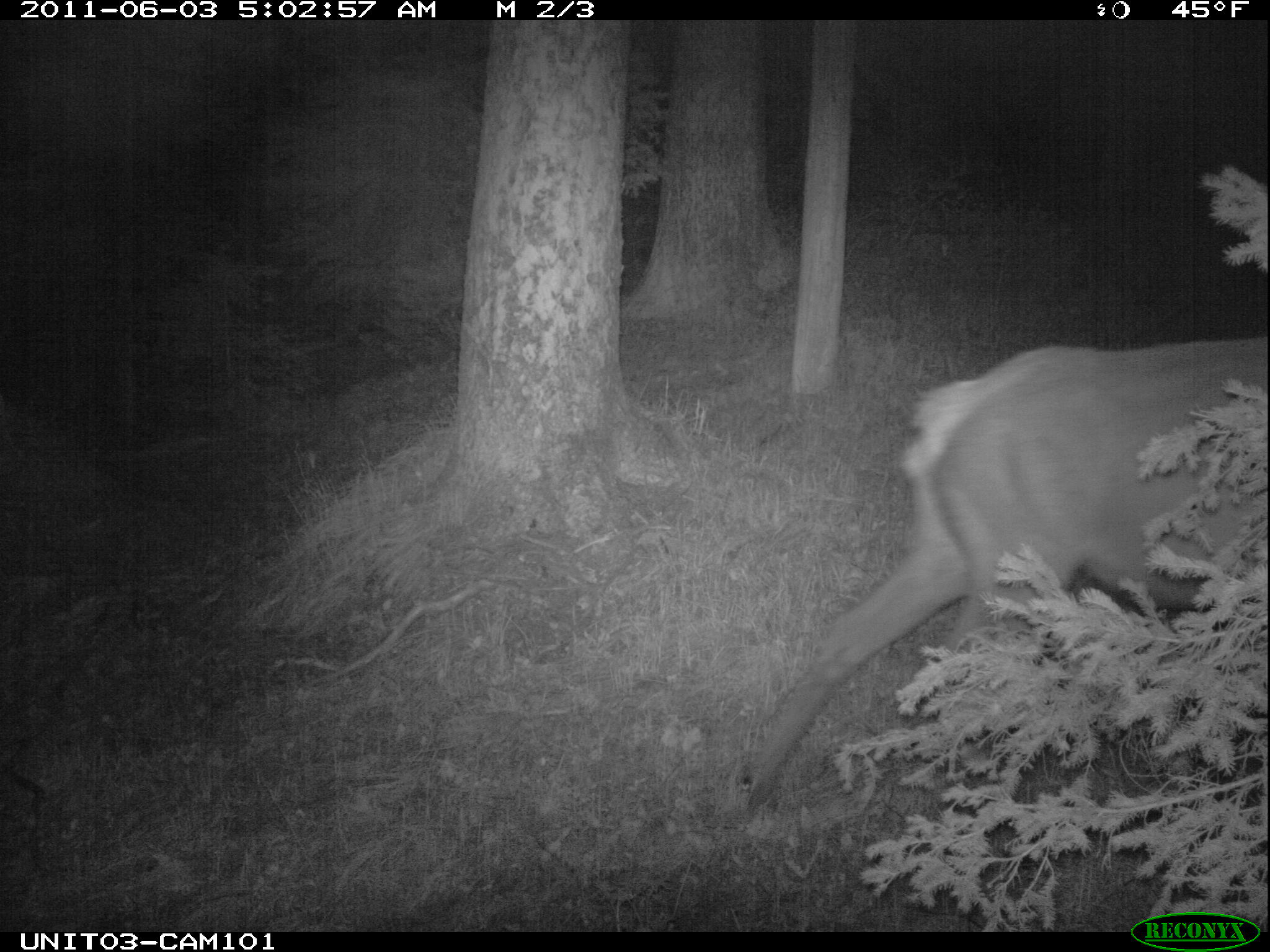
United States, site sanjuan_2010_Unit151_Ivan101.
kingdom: Animalia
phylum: Chordata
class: Mammalia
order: Artiodactyla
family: Cervidae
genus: Cervus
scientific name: Cervus elaphus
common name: red deer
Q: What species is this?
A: Cervus elaphus (red deer).